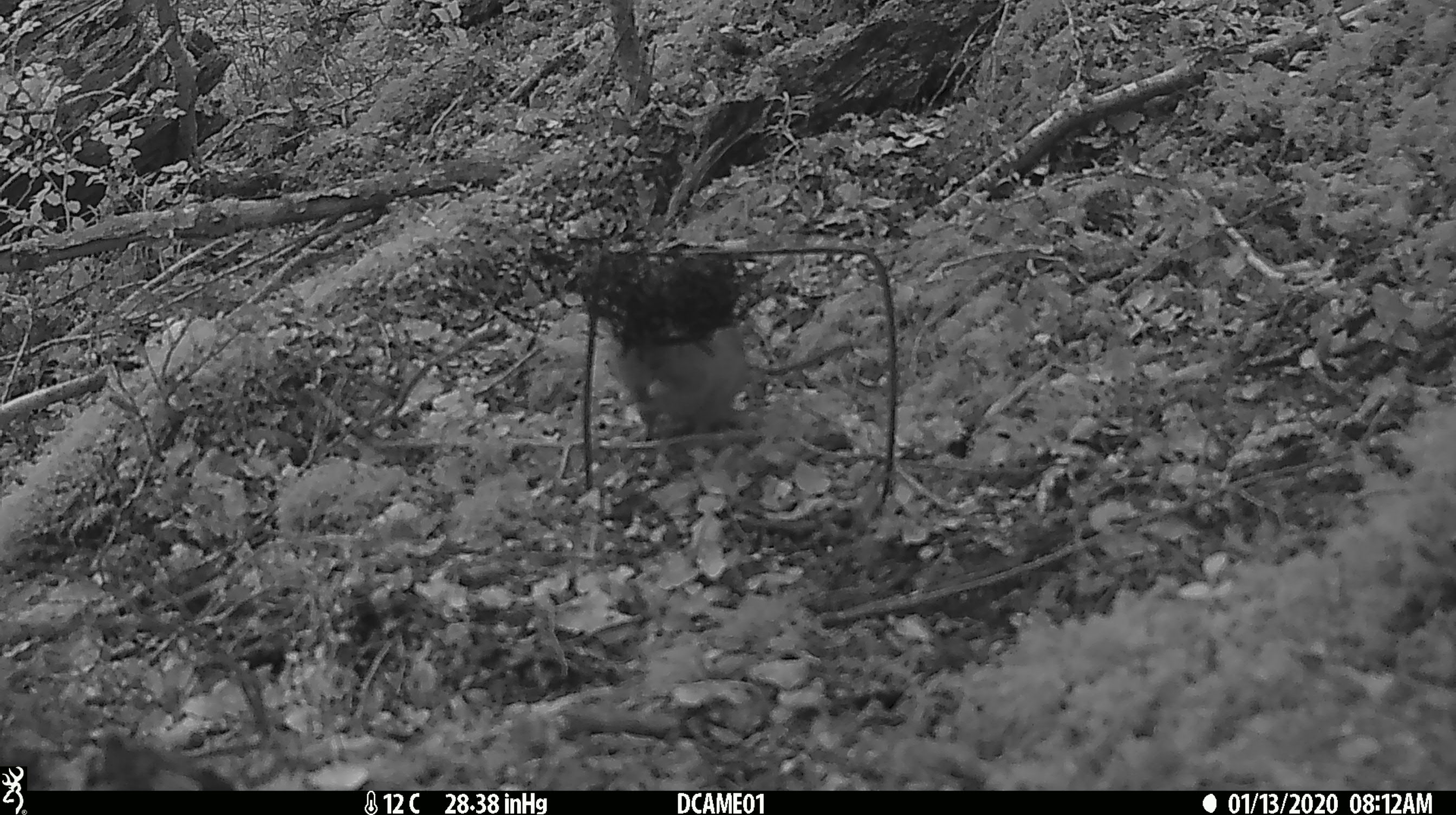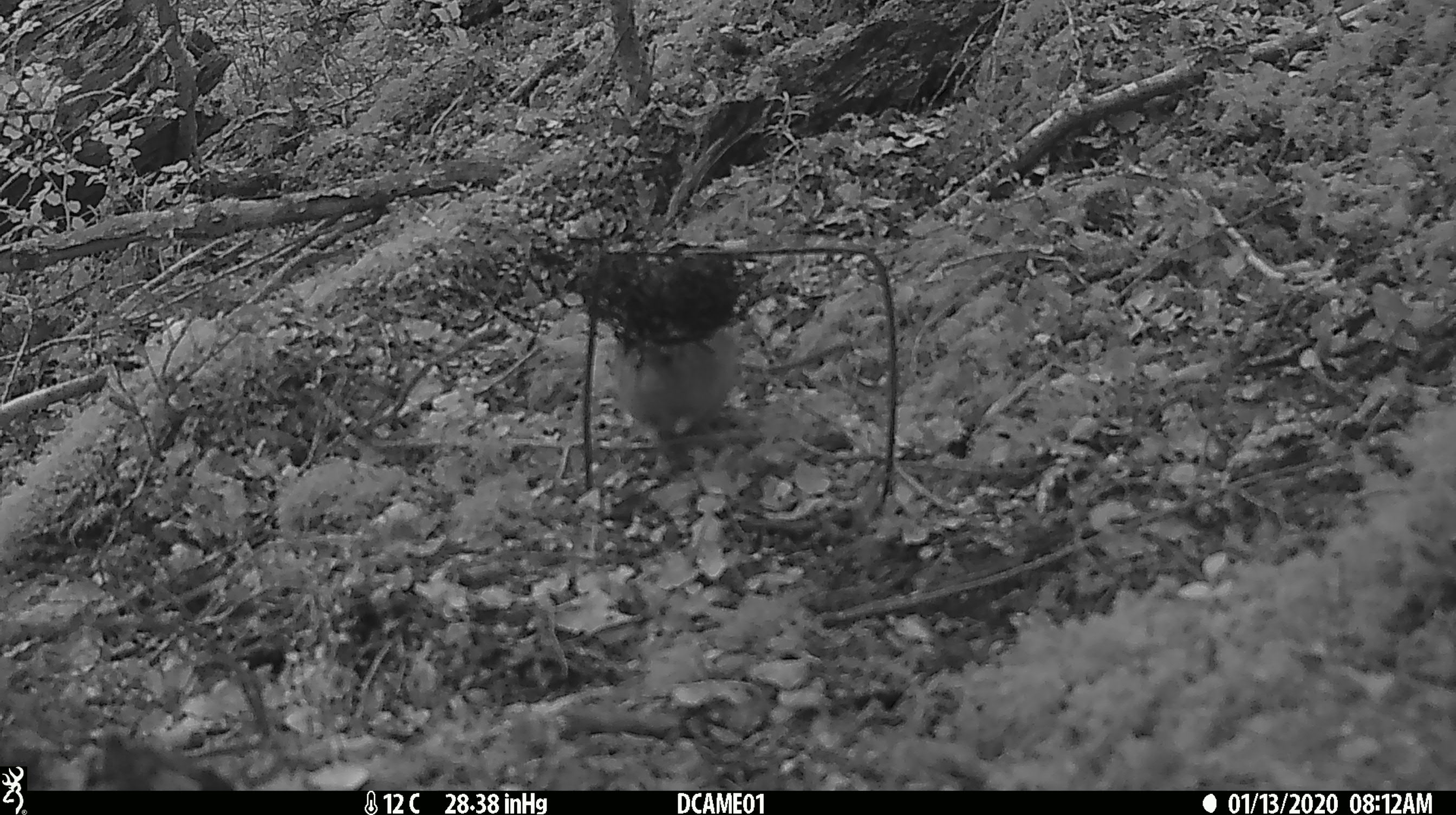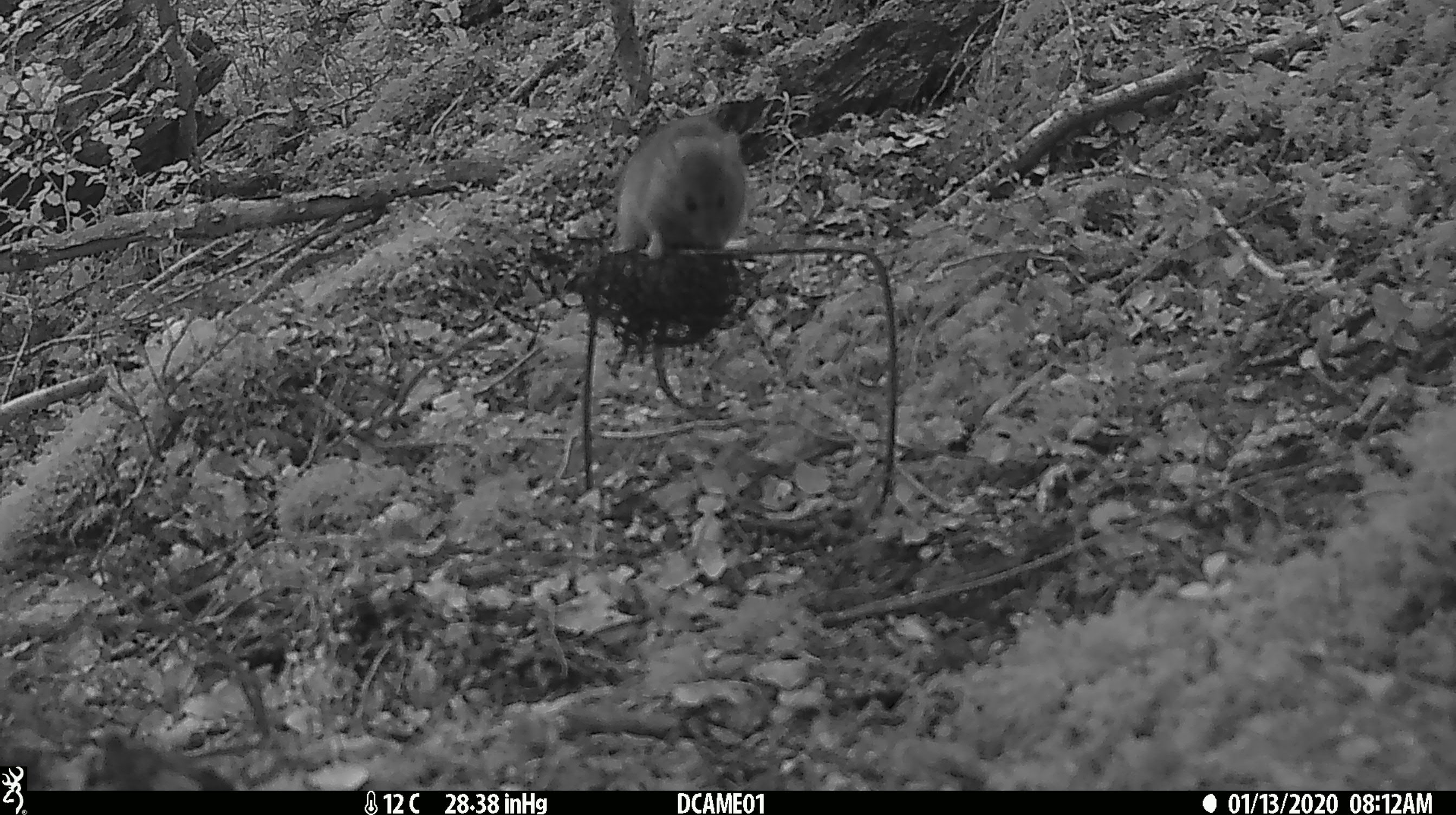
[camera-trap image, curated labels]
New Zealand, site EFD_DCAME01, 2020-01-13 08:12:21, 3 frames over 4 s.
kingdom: Animalia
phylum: Chordata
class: Mammalia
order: Rodentia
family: Muridae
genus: Rattus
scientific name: Rattus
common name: rat